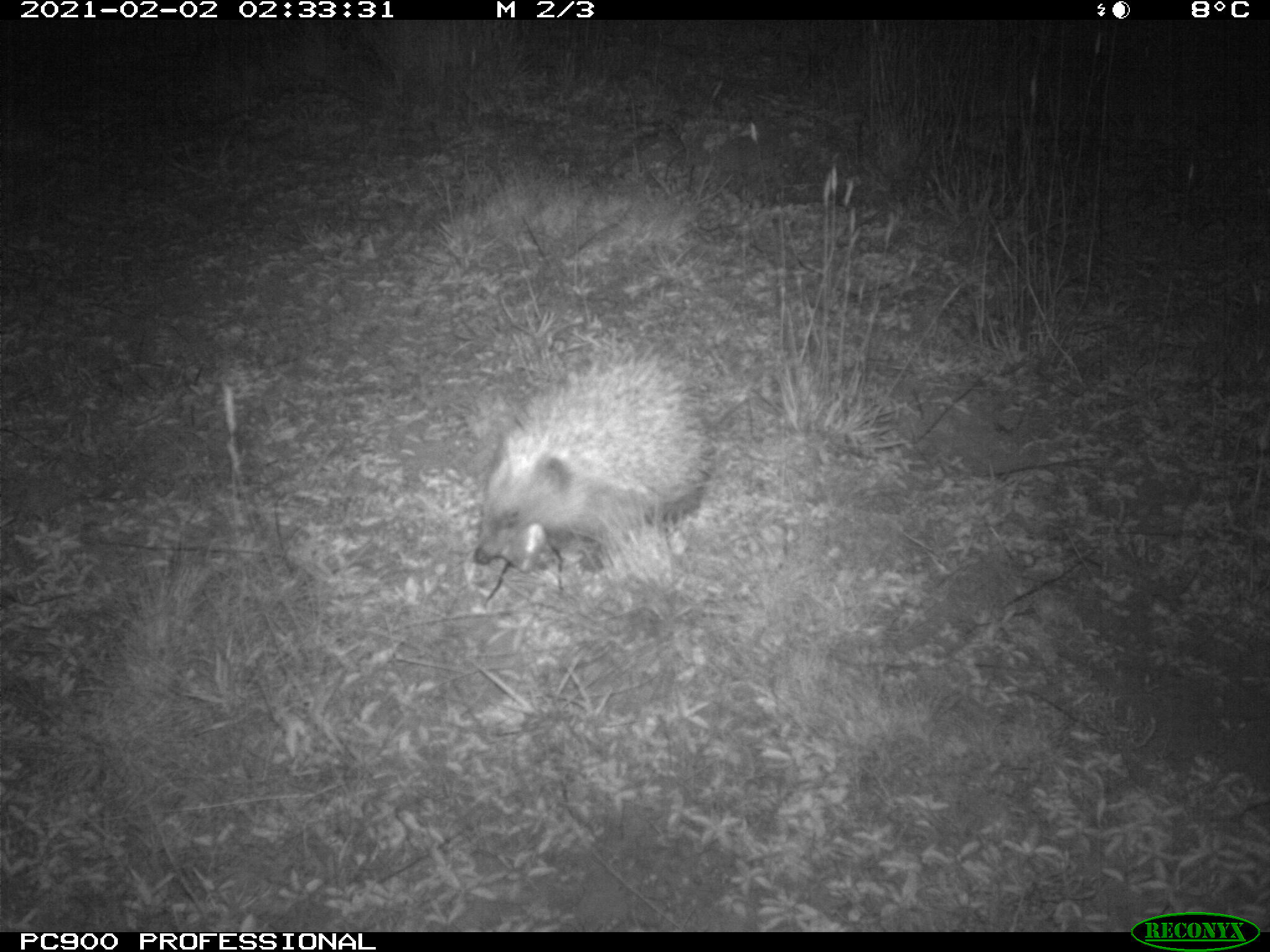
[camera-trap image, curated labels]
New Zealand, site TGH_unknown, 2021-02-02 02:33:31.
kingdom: Animalia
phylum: Chordata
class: Mammalia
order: Eulipotyphla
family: Erinaceidae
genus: Erinaceus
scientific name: Erinaceus europaeus europaeus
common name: european hedgehog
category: hedgehog